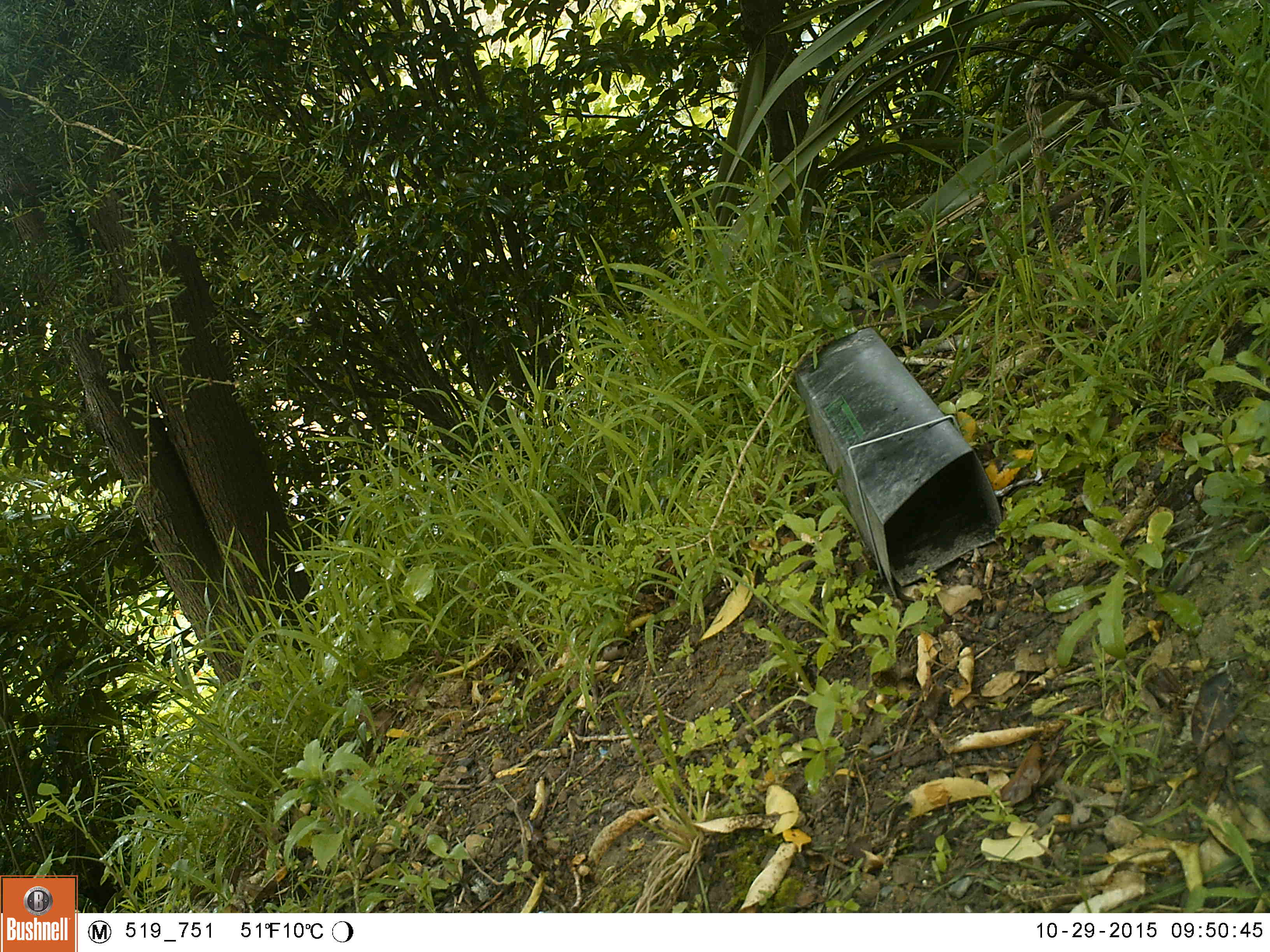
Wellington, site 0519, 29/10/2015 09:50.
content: no animal present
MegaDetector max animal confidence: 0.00